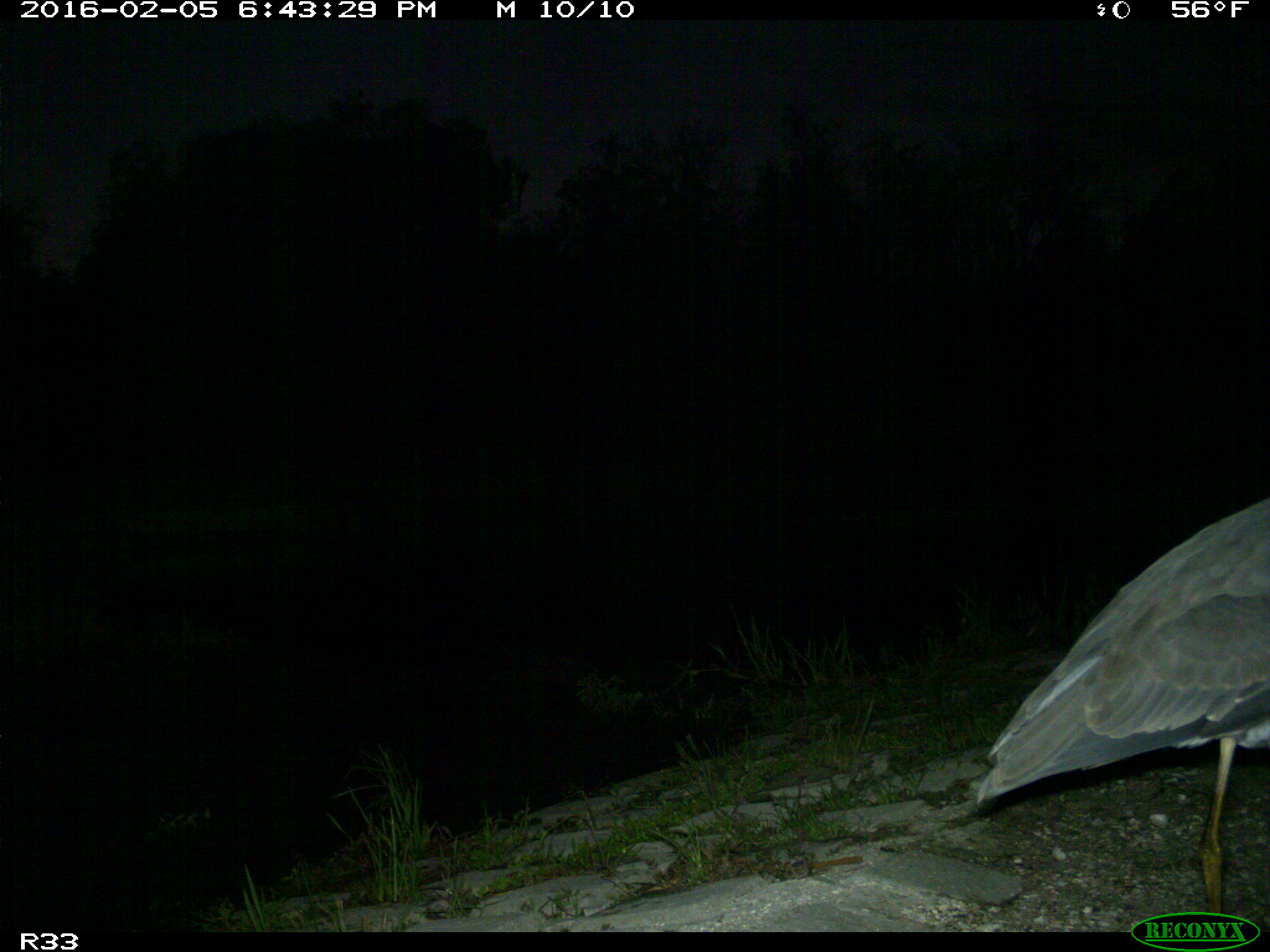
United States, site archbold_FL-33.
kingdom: Animalia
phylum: Chordata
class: Aves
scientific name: Aves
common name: birds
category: unidentified bird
Unidentified bird (birds) (Aves).